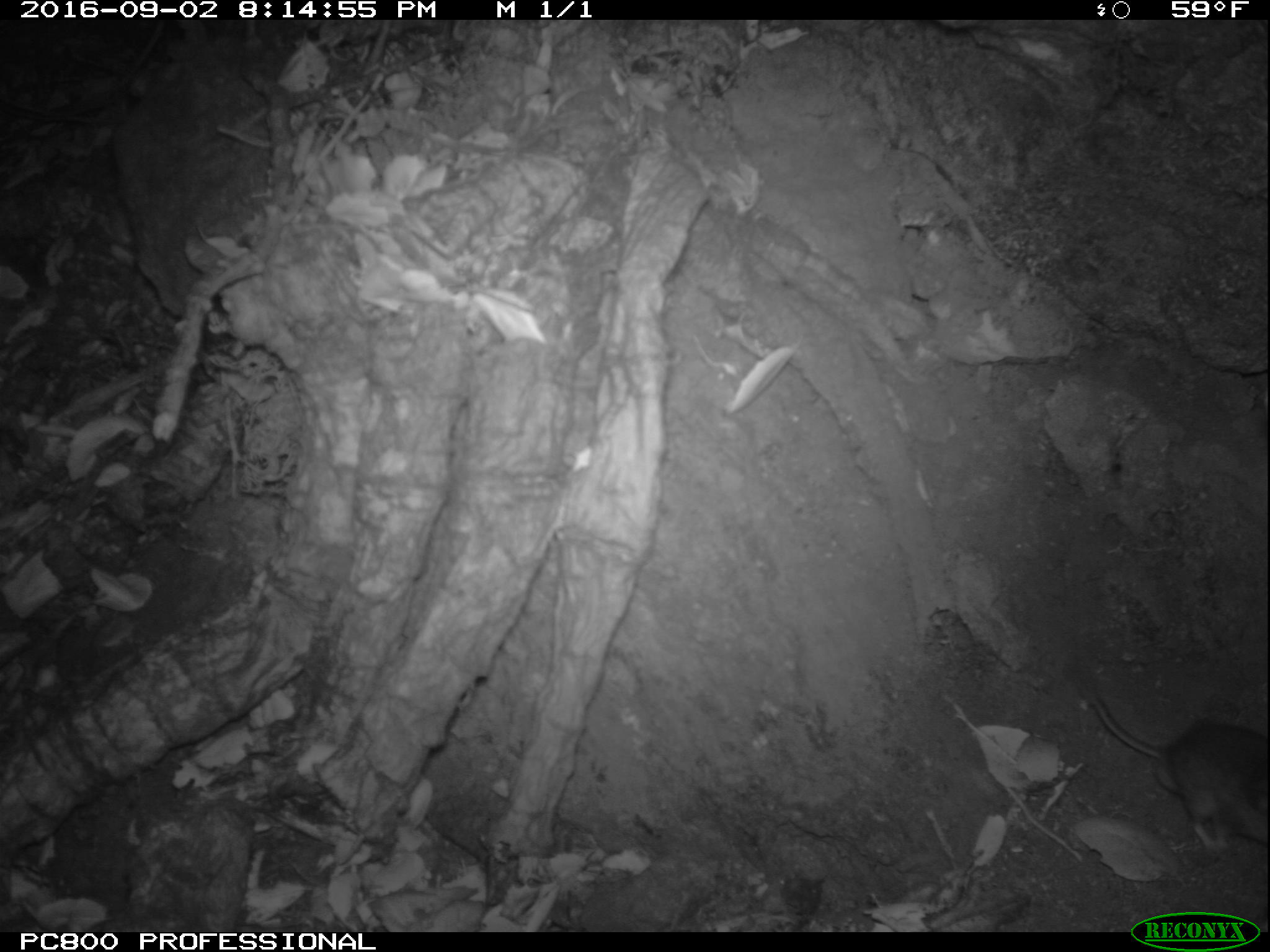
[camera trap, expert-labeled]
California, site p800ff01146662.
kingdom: Animalia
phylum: Chordata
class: Mammalia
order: Rodentia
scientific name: Rodentia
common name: rodent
Rodent (Rodentia).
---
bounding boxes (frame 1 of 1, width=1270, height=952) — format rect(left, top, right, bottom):
rodent: rect(1085, 690, 1269, 852)